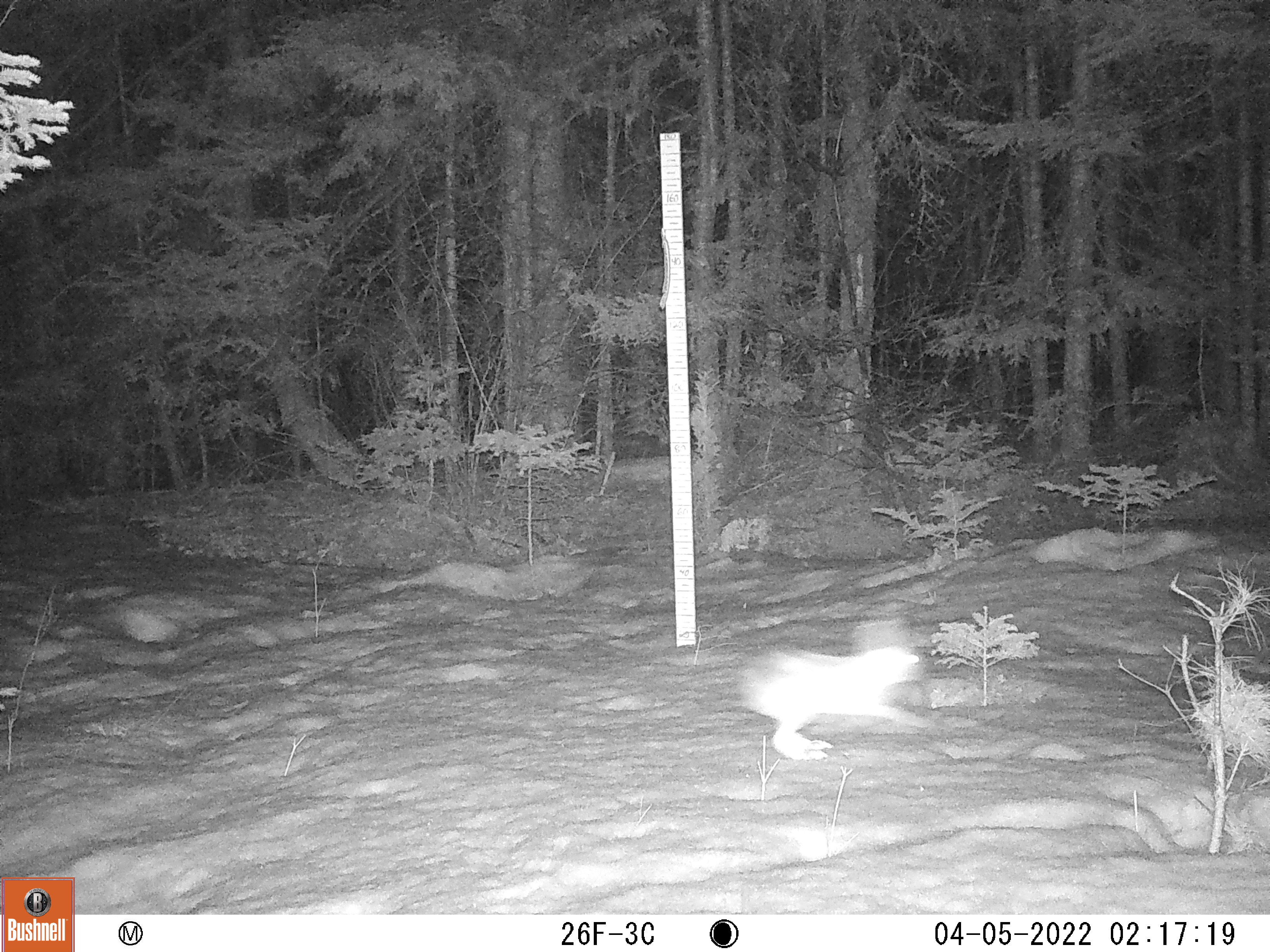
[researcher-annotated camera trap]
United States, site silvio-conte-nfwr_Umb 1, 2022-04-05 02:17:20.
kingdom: Animalia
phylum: Chordata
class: Mammalia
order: Lagomorpha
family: Leporidae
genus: Lepus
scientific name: Lepus americanus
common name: snowshoe hare